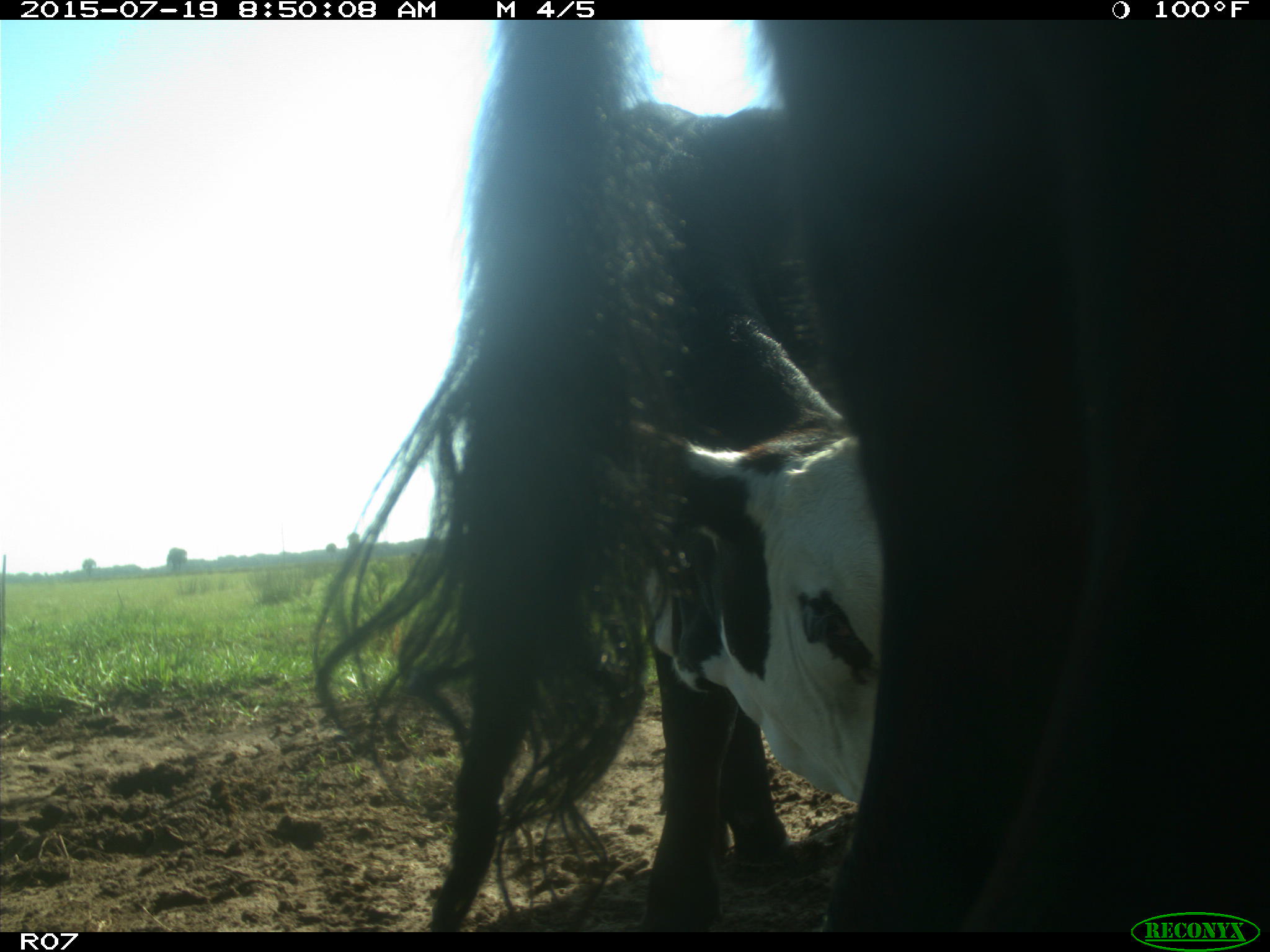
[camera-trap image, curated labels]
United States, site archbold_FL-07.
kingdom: Animalia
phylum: Chordata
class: Mammalia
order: Artiodactyla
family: Bovidae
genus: Bos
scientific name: Bos taurus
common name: domestic cow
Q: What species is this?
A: Bos taurus (domestic cow).